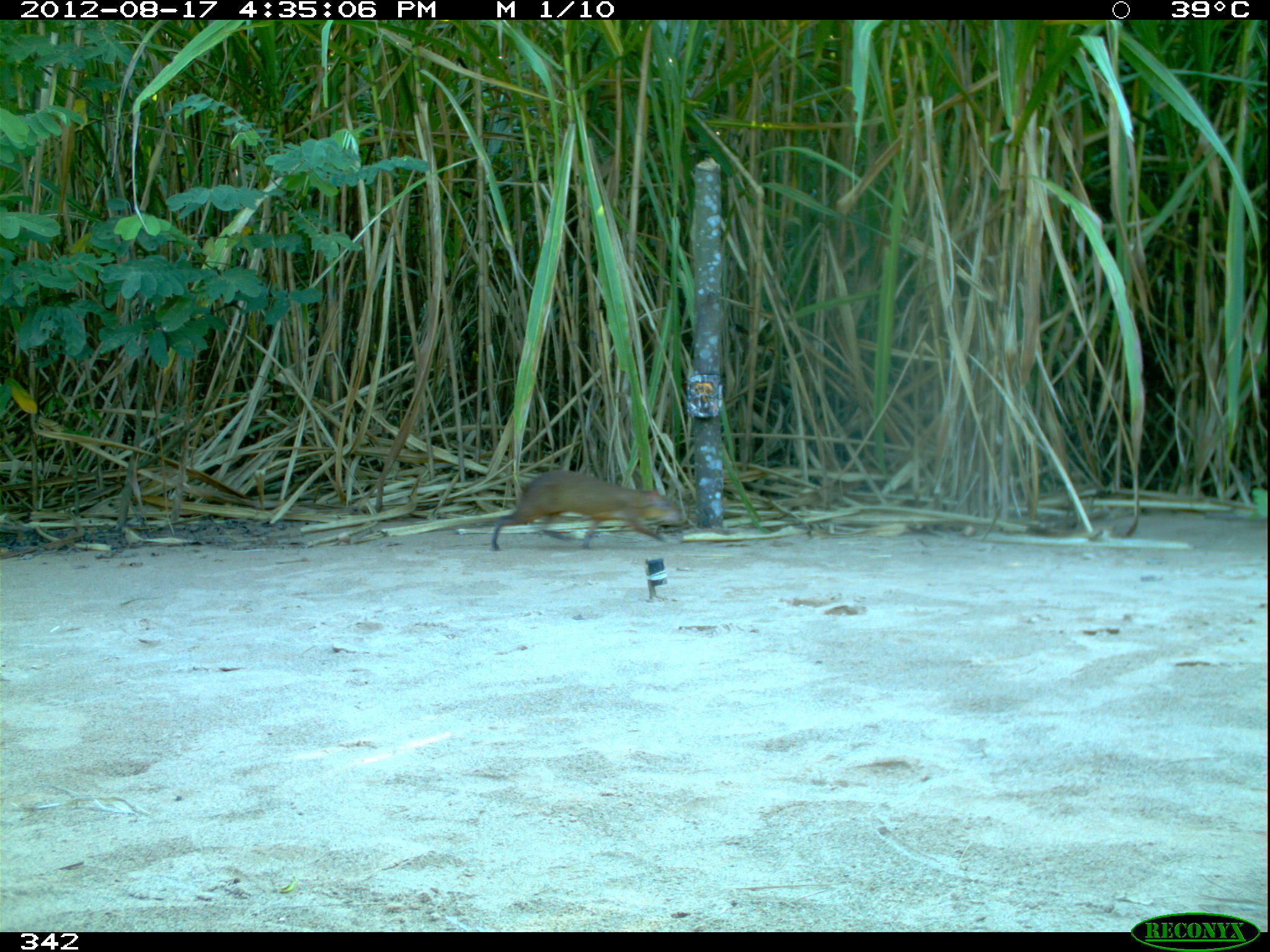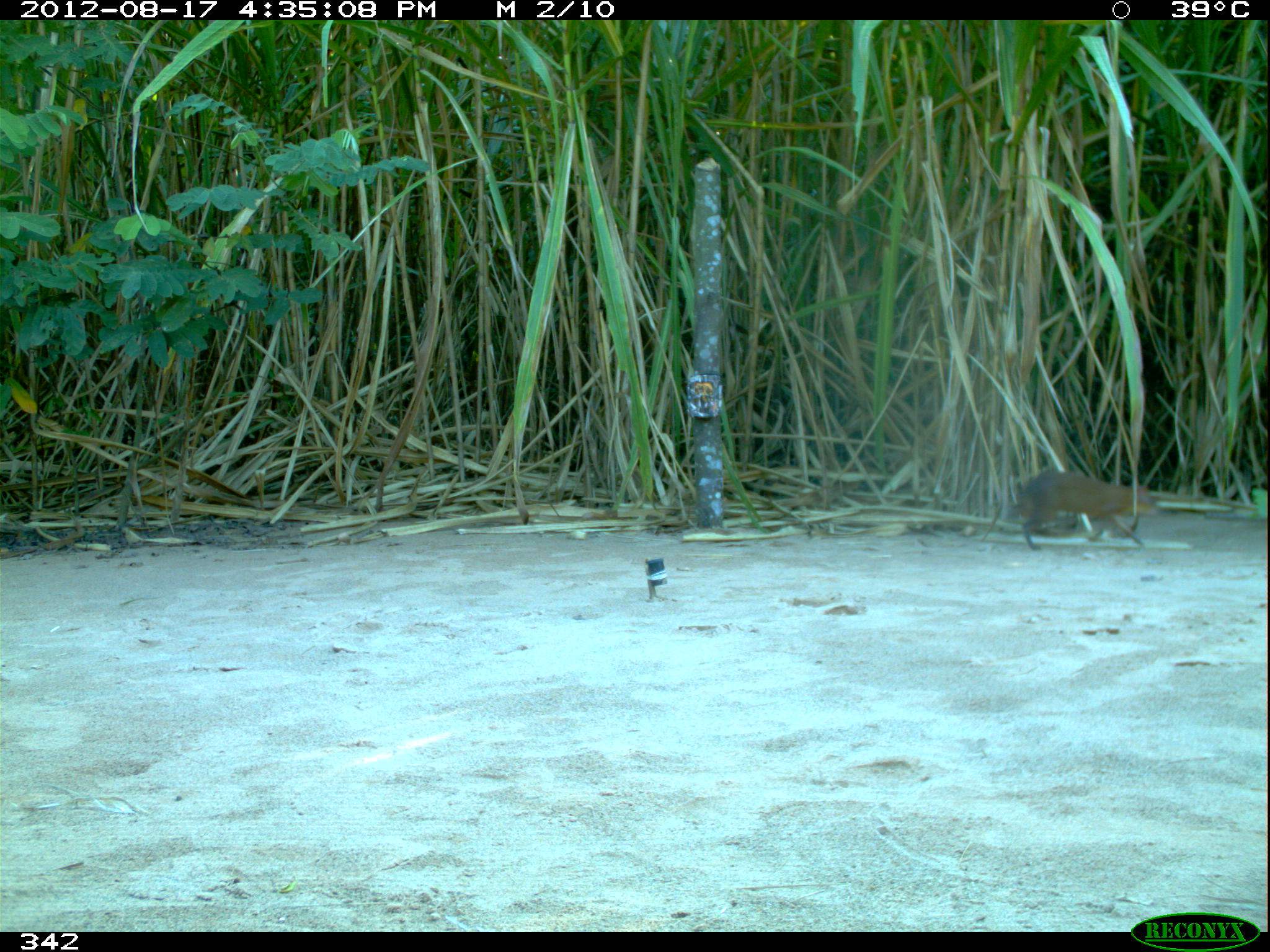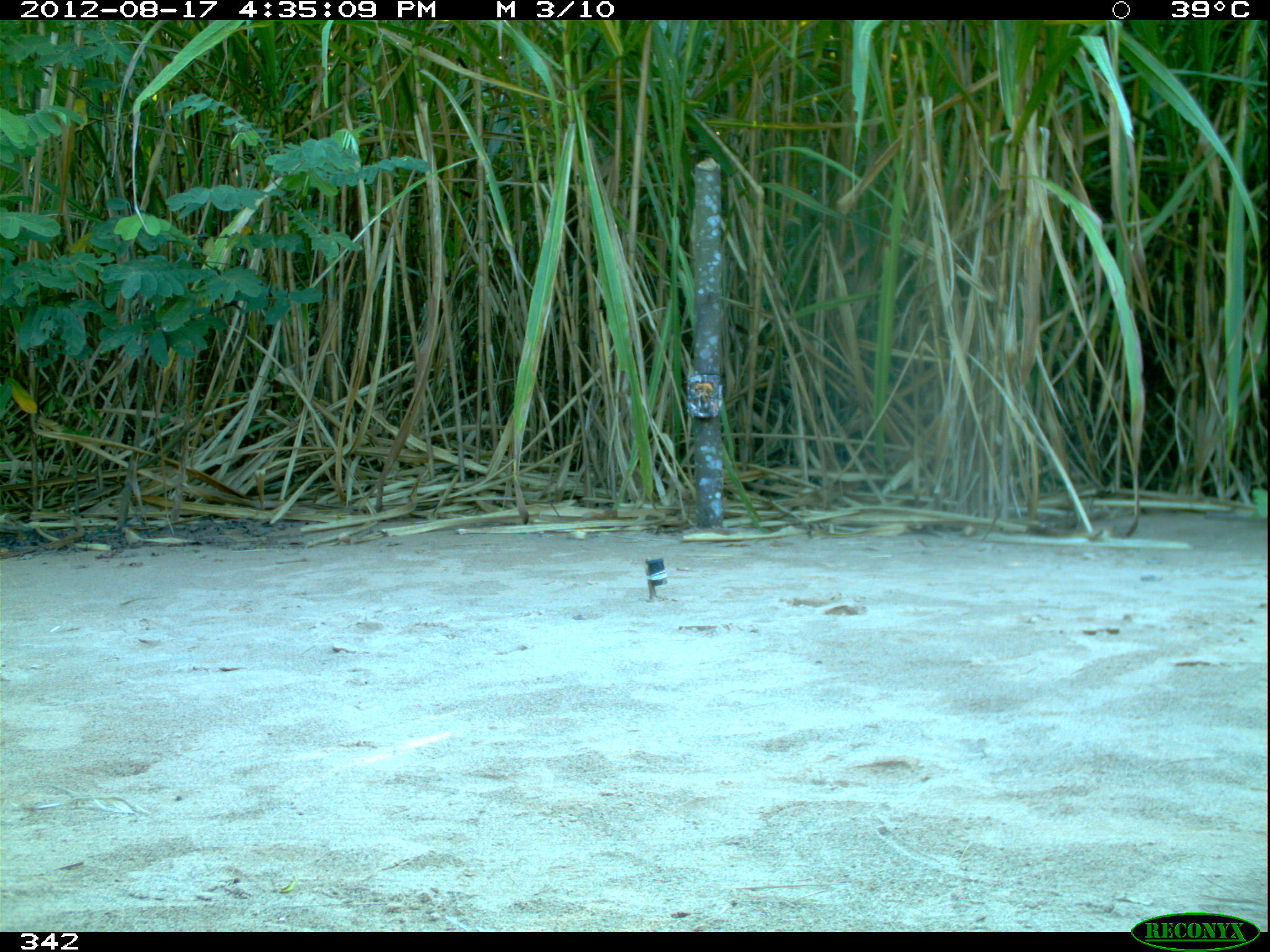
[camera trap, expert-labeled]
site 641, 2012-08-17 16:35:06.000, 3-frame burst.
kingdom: Animalia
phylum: Chordata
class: Mammalia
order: Rodentia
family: Dasyproctidae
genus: Dasyprocta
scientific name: Dasyprocta punctata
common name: central american agouti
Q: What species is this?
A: Dasyprocta punctata (central american agouti).